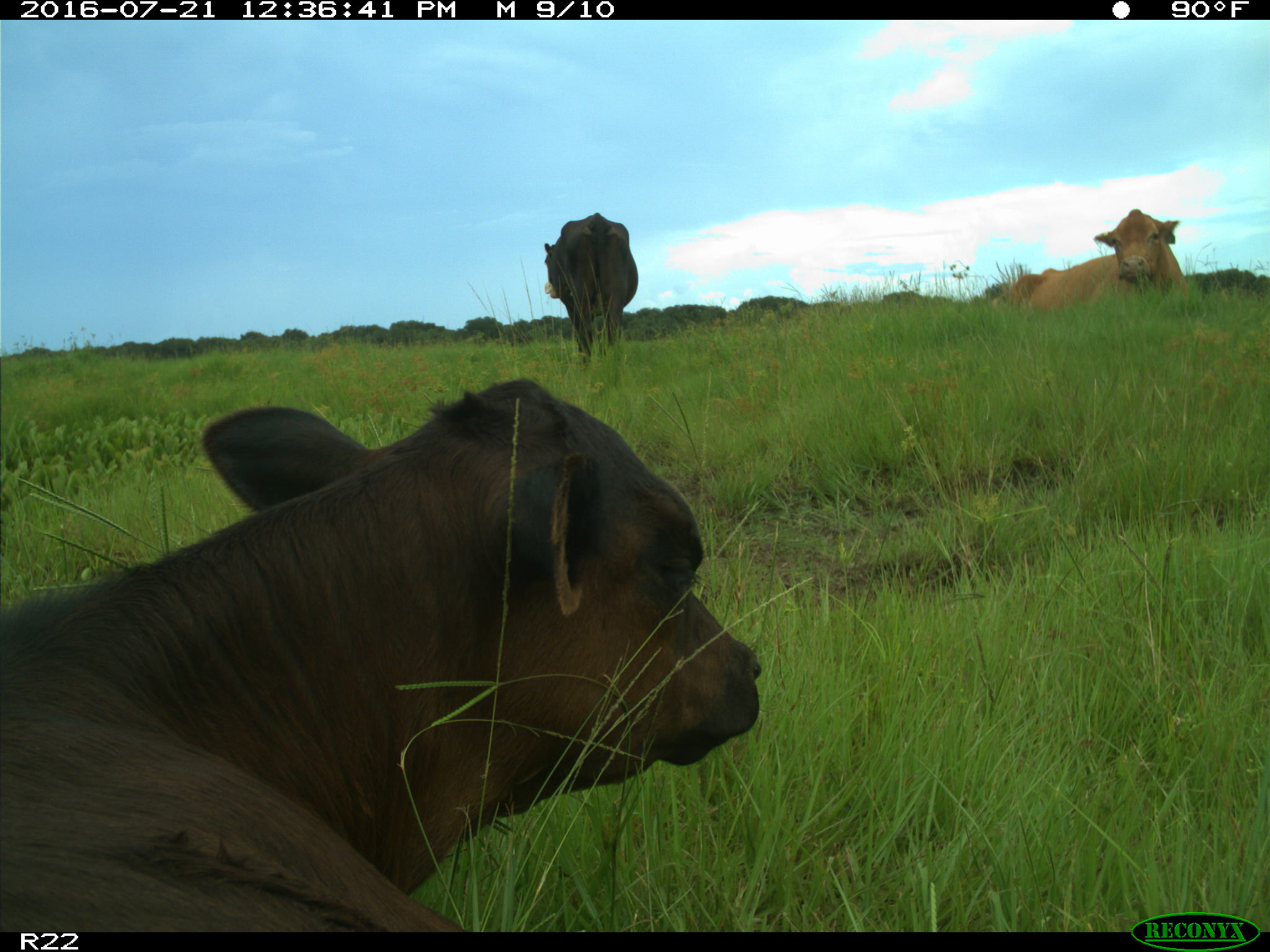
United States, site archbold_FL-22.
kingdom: Animalia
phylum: Chordata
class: Mammalia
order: Artiodactyla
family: Bovidae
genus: Bos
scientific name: Bos taurus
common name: domestic cow